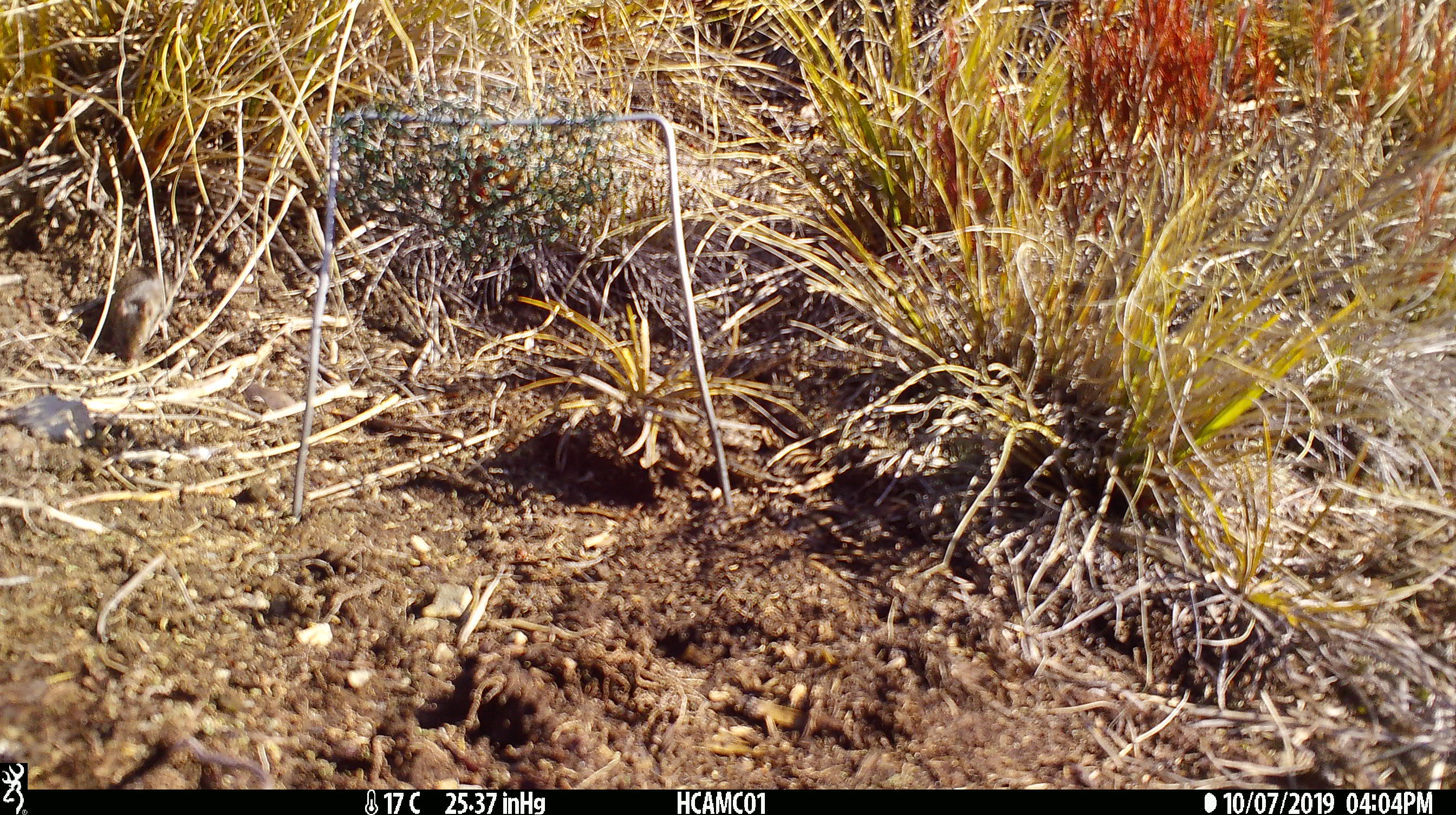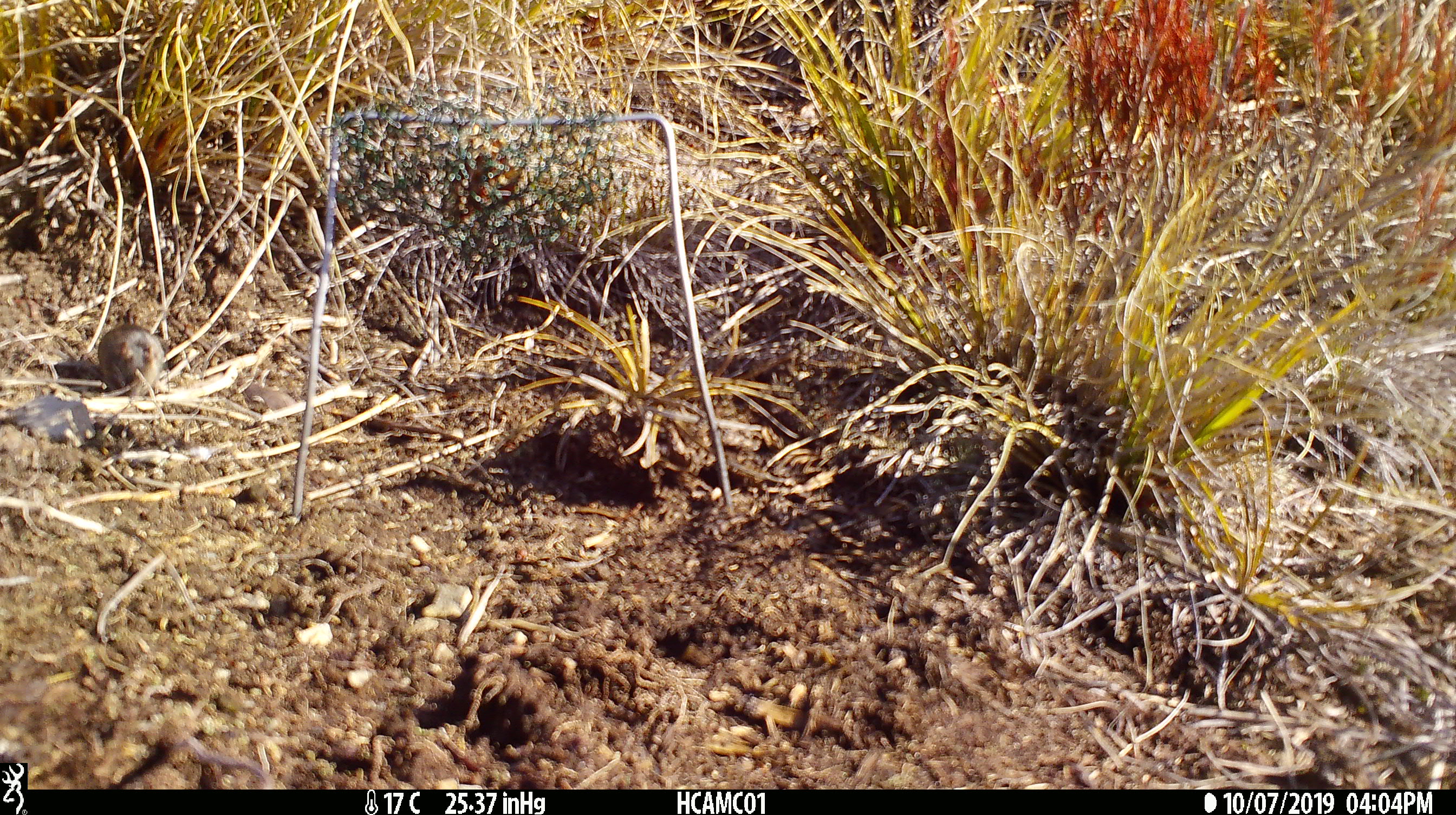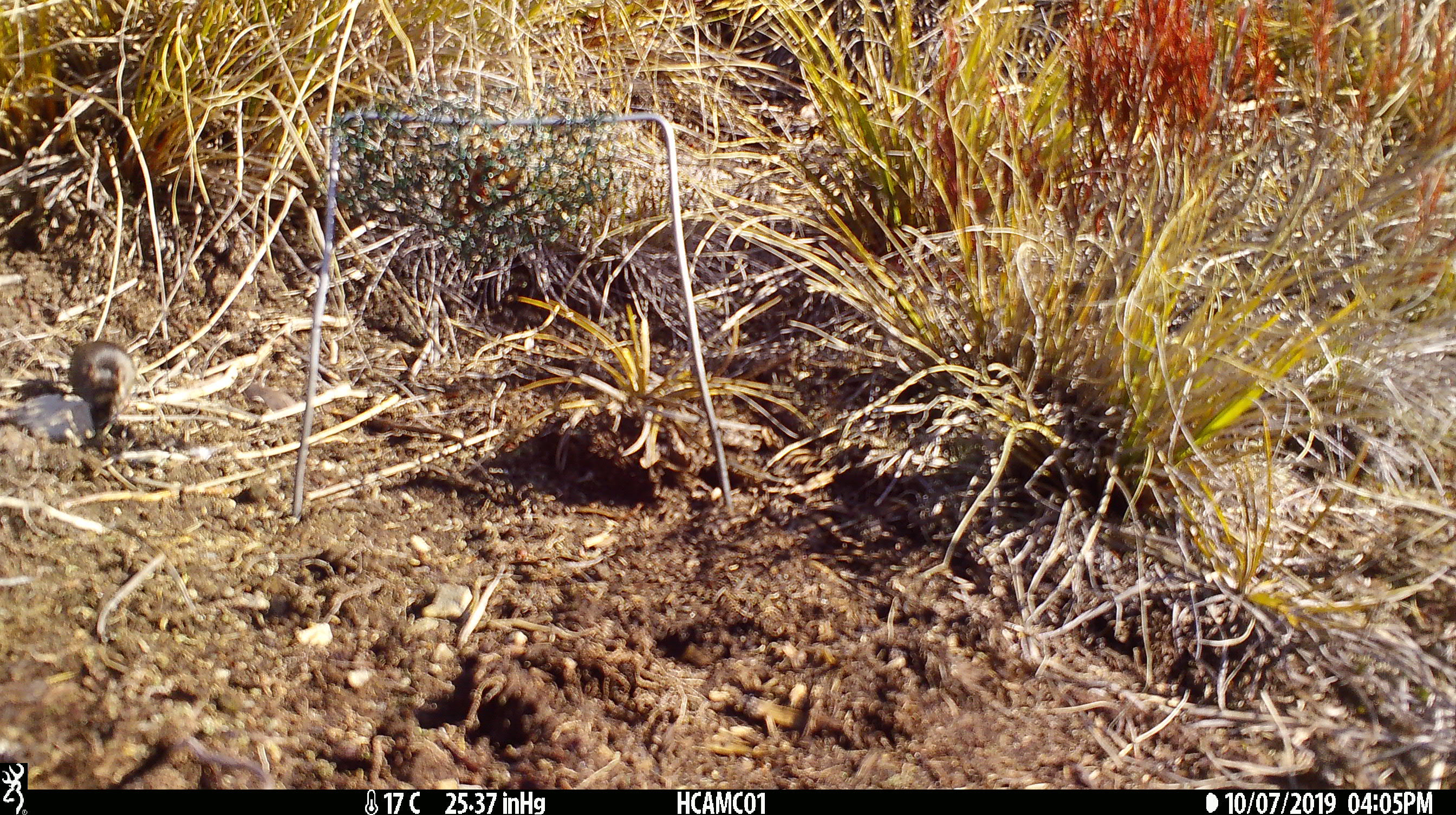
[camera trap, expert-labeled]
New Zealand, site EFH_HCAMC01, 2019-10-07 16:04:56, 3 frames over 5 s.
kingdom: Animalia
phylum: Chordata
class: Mammalia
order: Rodentia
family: Muridae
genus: Mus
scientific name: Mus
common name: mouse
Mouse (Mus).